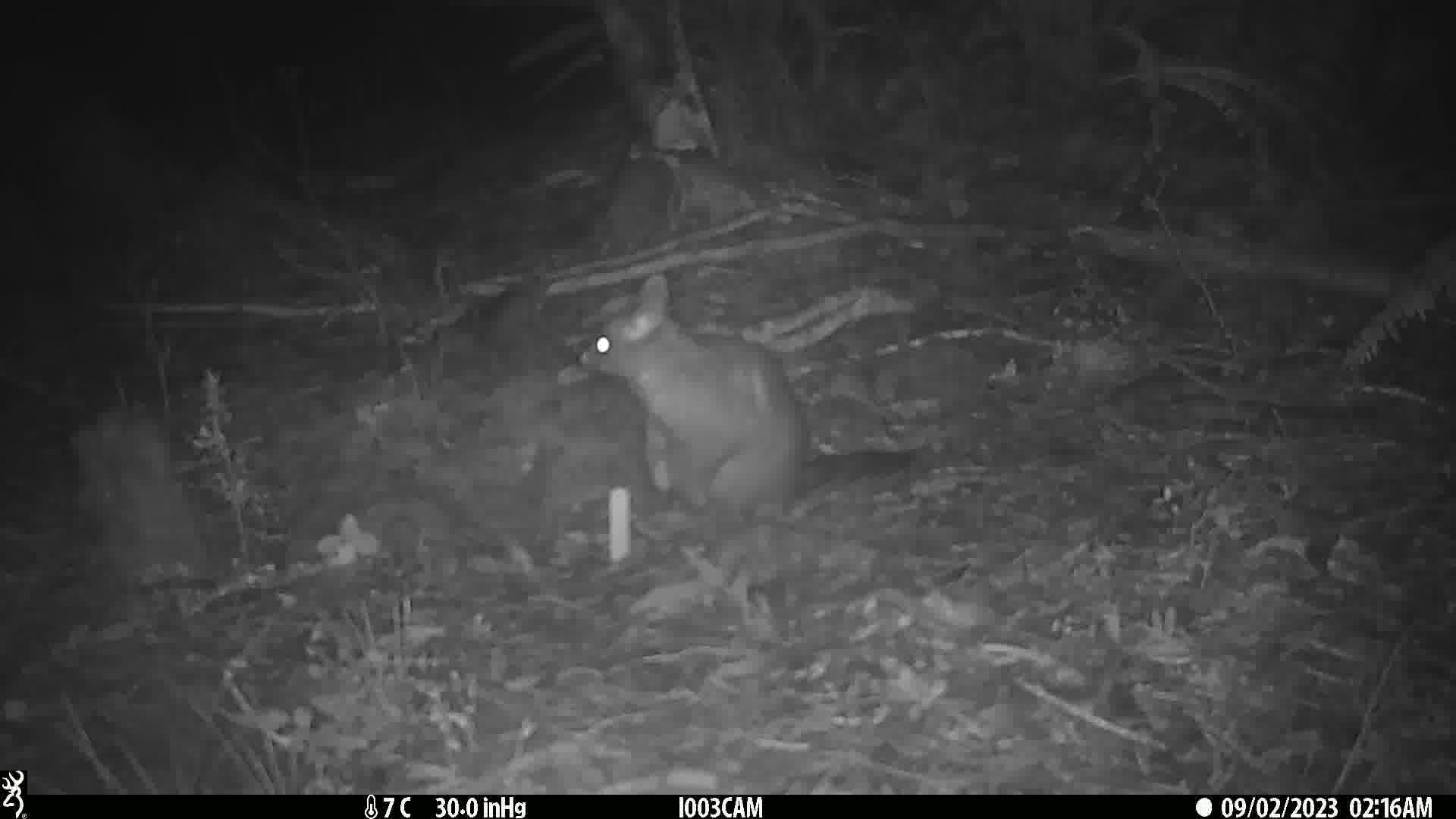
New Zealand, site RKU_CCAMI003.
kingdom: Animalia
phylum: Chordata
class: Mammalia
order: Diprotodontia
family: Phalangeridae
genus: Trichosurus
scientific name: Trichosurus vulpecula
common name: common brushtail possum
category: possum